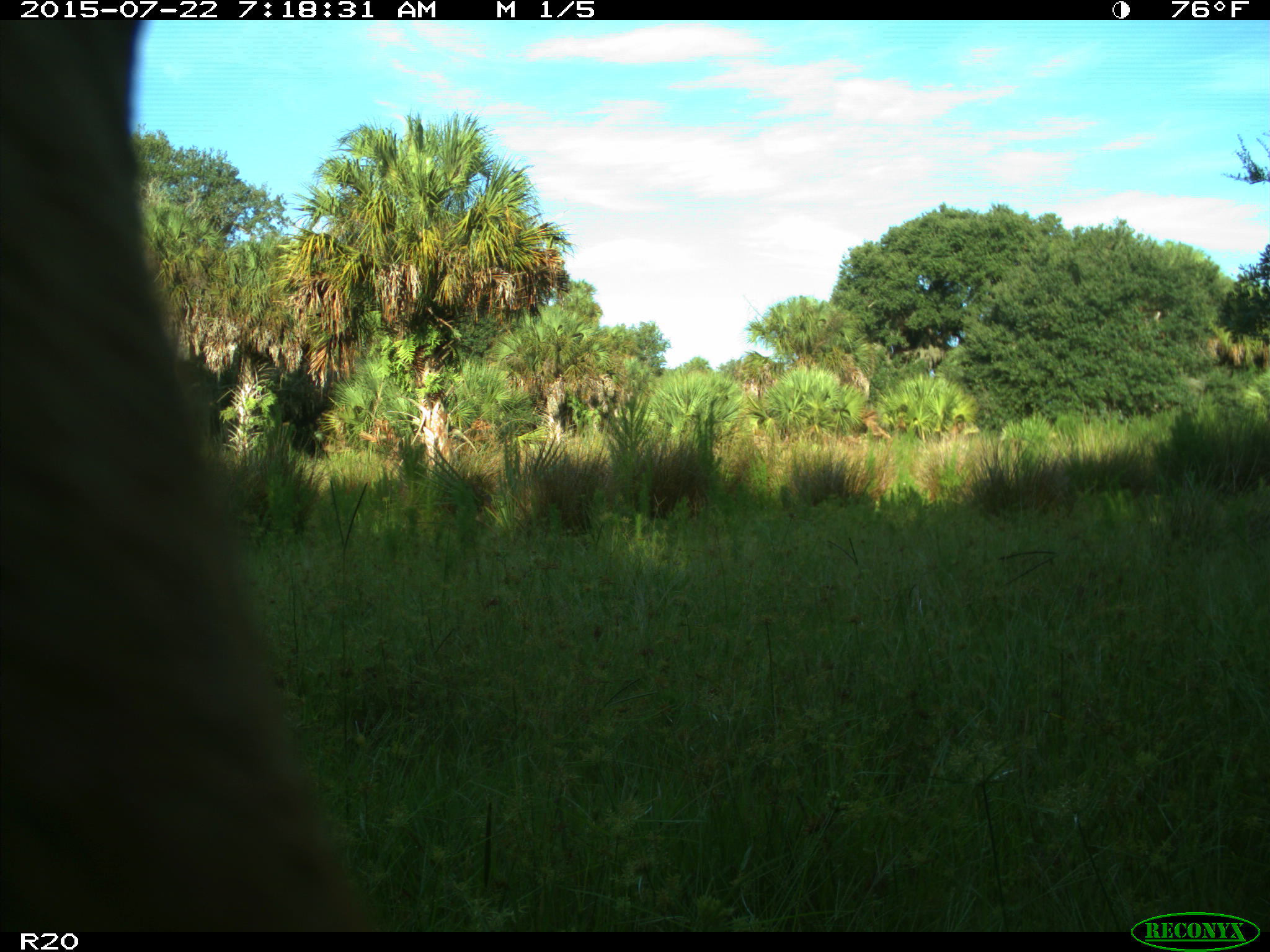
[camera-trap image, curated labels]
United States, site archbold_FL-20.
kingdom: Animalia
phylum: Chordata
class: Mammalia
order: Artiodactyla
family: Bovidae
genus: Bos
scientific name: Bos taurus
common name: domestic cow